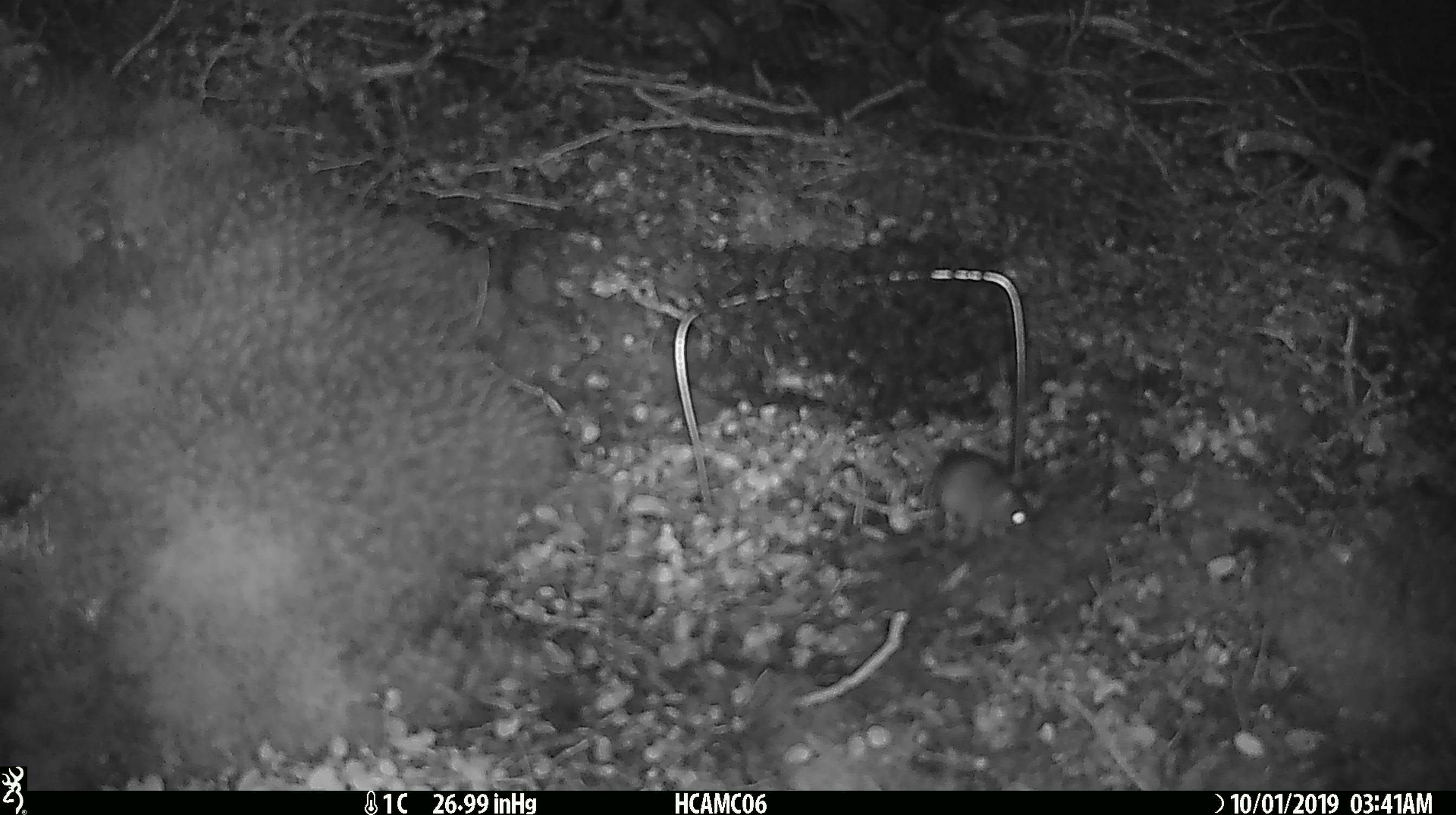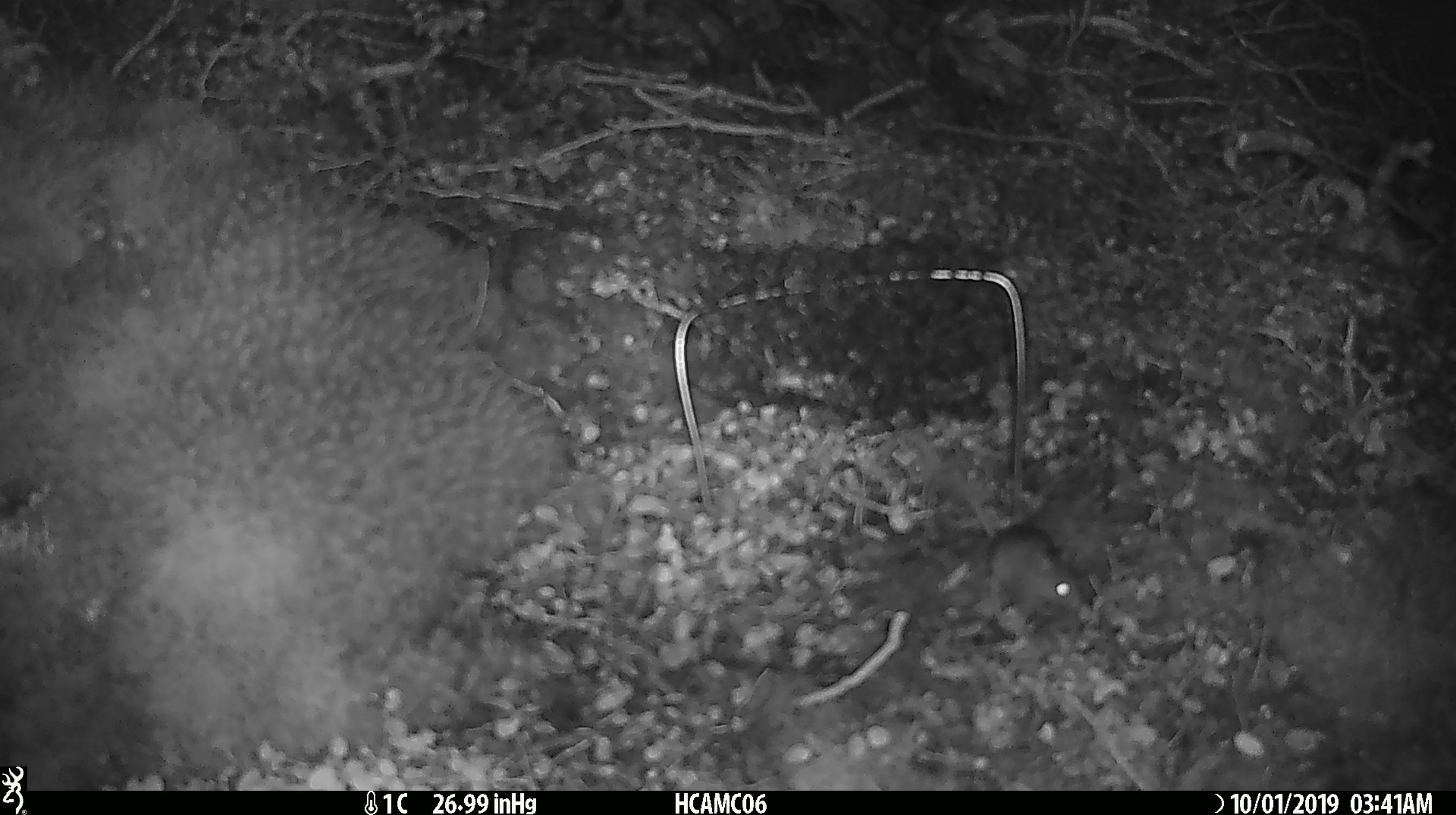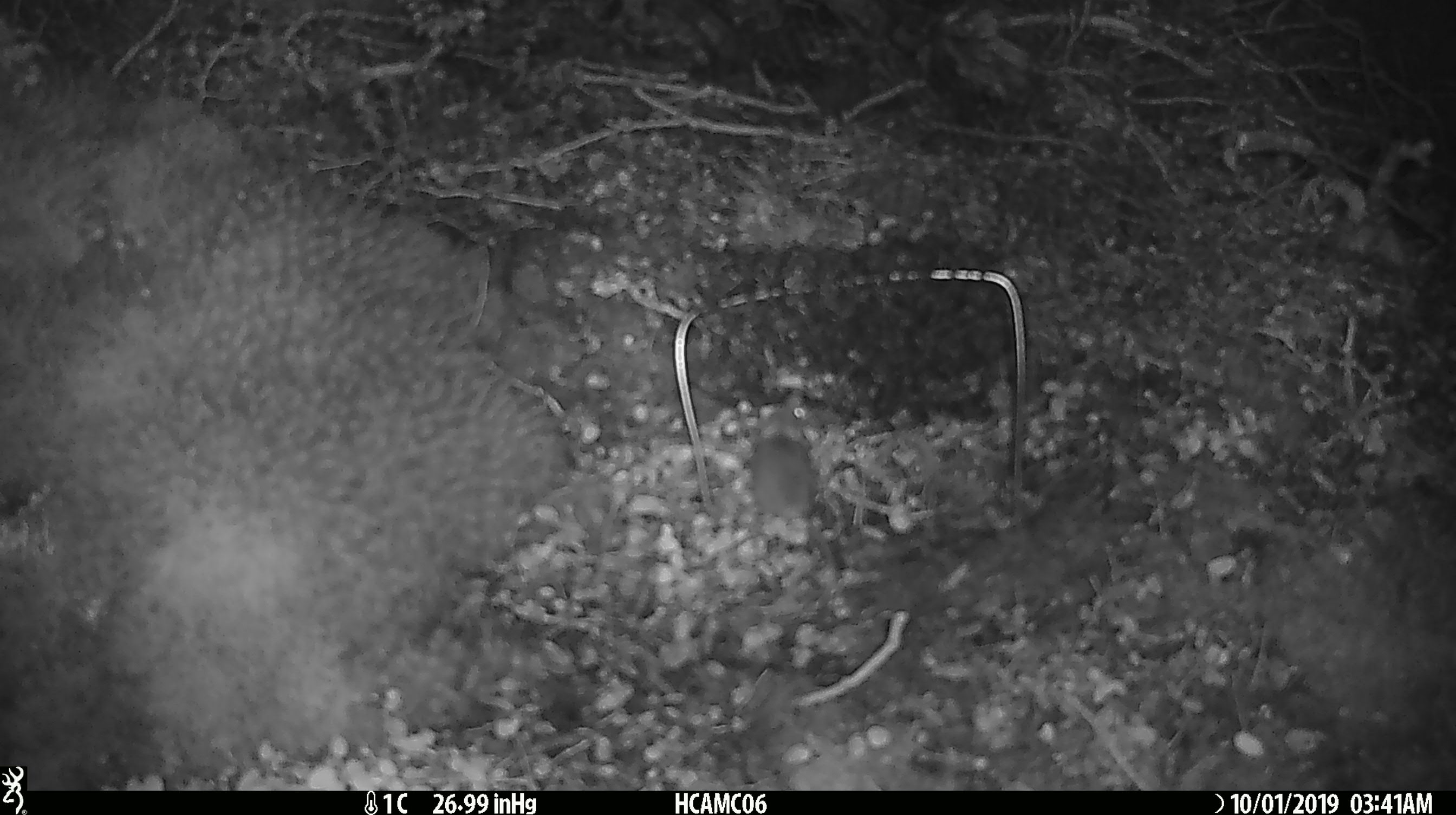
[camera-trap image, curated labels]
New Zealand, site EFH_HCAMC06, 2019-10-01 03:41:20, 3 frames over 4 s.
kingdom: Animalia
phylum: Chordata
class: Mammalia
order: Rodentia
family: Muridae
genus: Mus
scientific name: Mus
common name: mouse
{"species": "mouse (Mus)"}